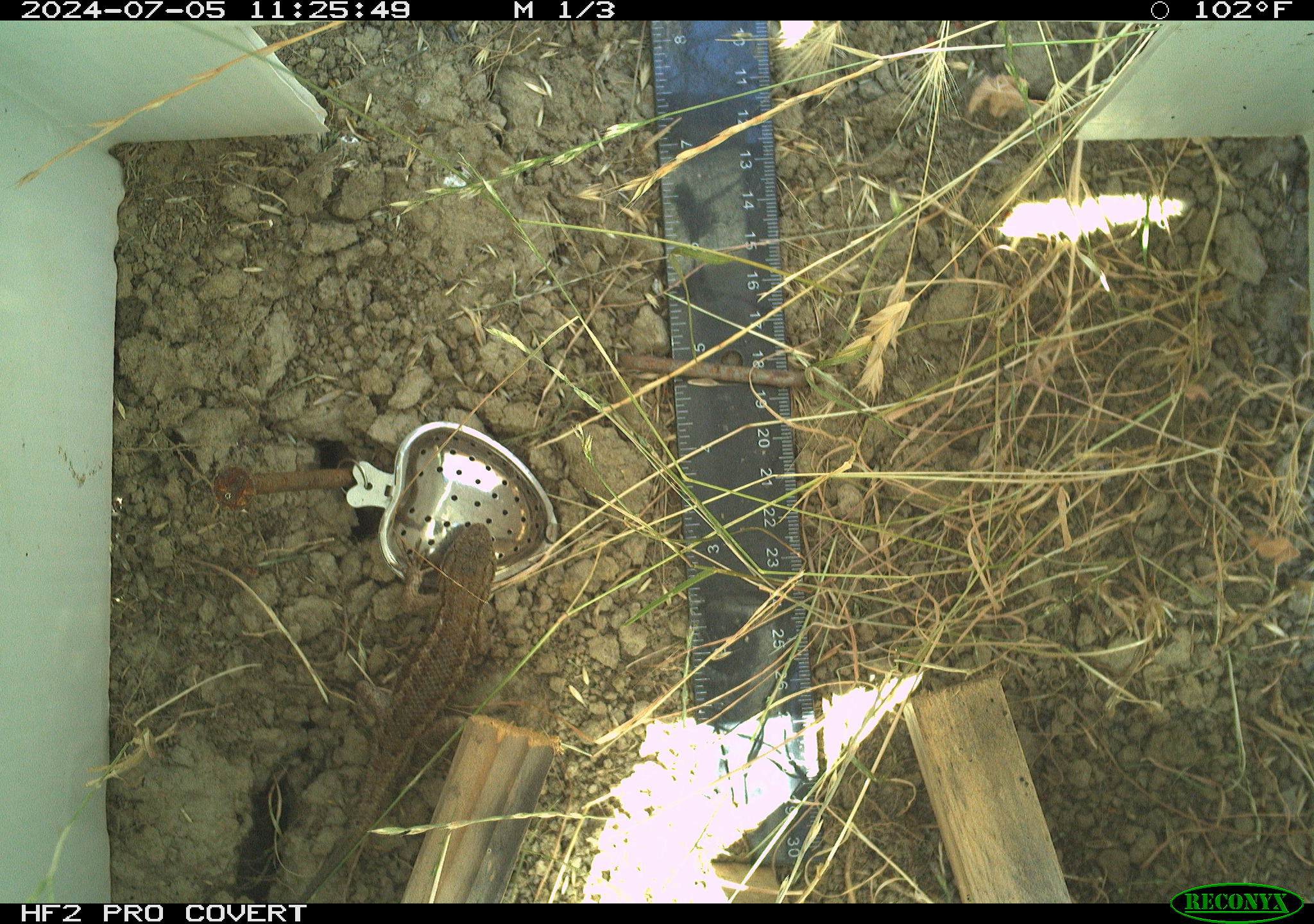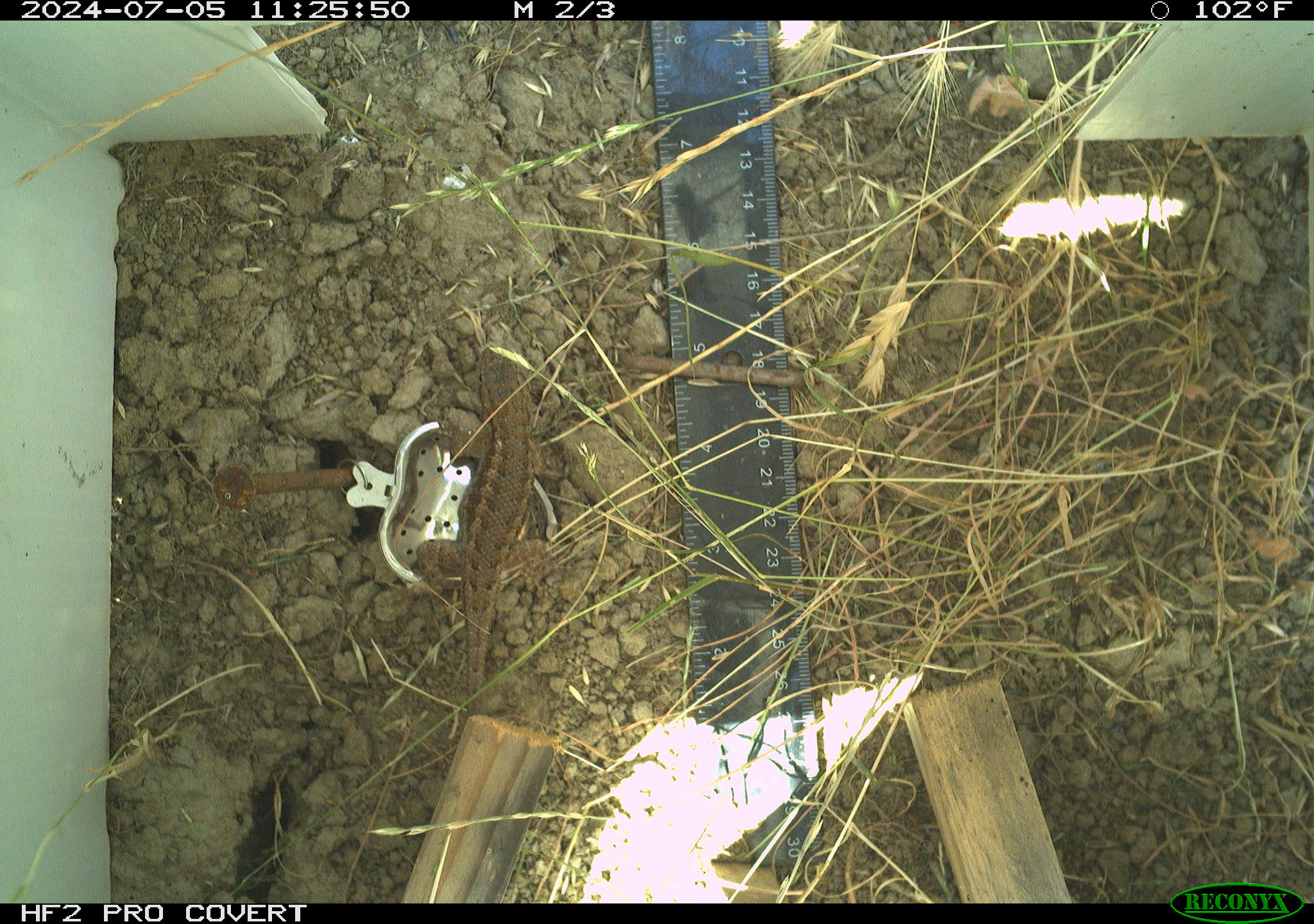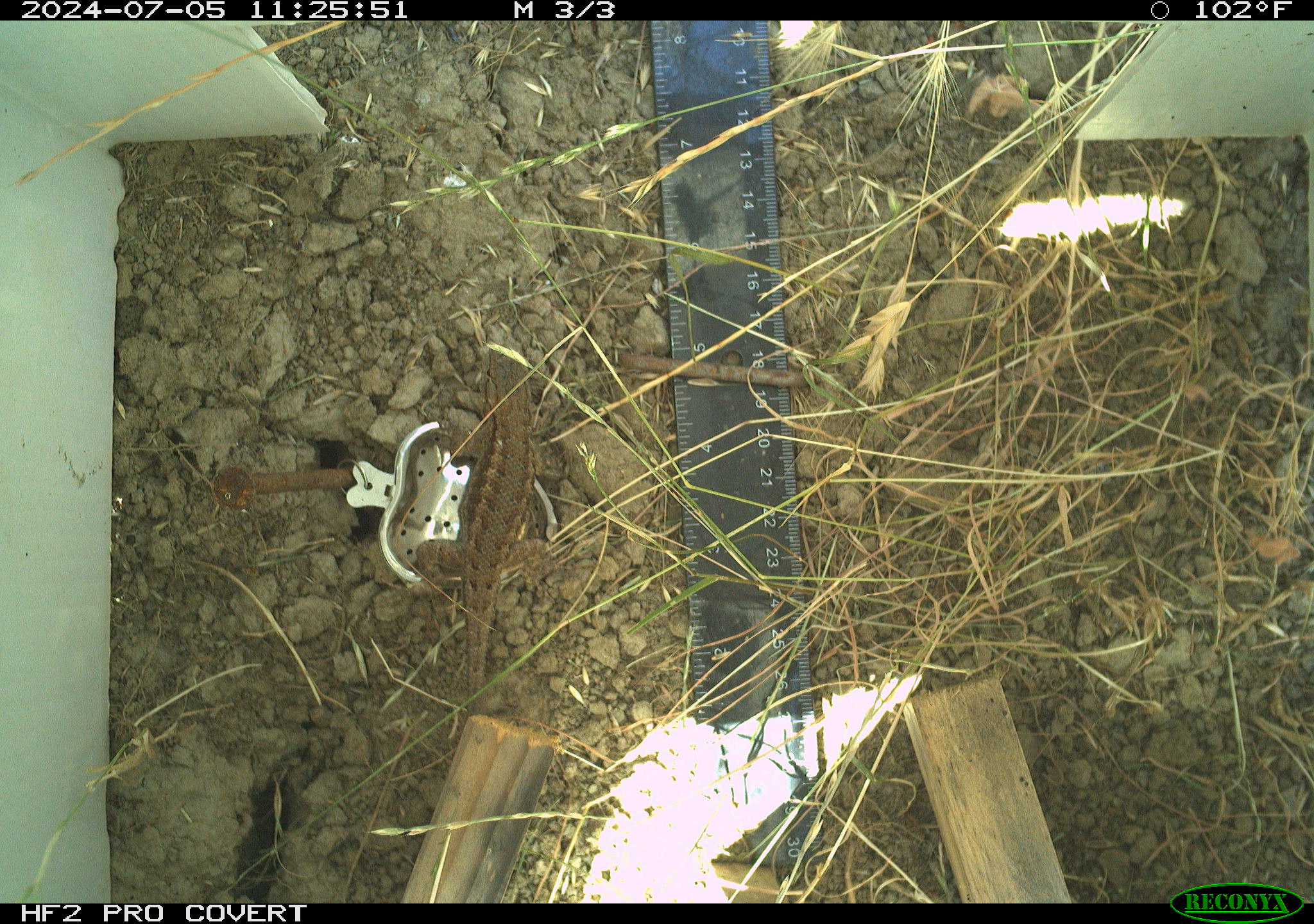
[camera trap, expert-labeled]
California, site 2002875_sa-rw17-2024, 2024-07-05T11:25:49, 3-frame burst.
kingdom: Animalia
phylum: Chordata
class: Reptilia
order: Squamata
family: Phrynosomatidae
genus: Sceloporus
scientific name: Sceloporus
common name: spiny lizards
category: sceloporus species